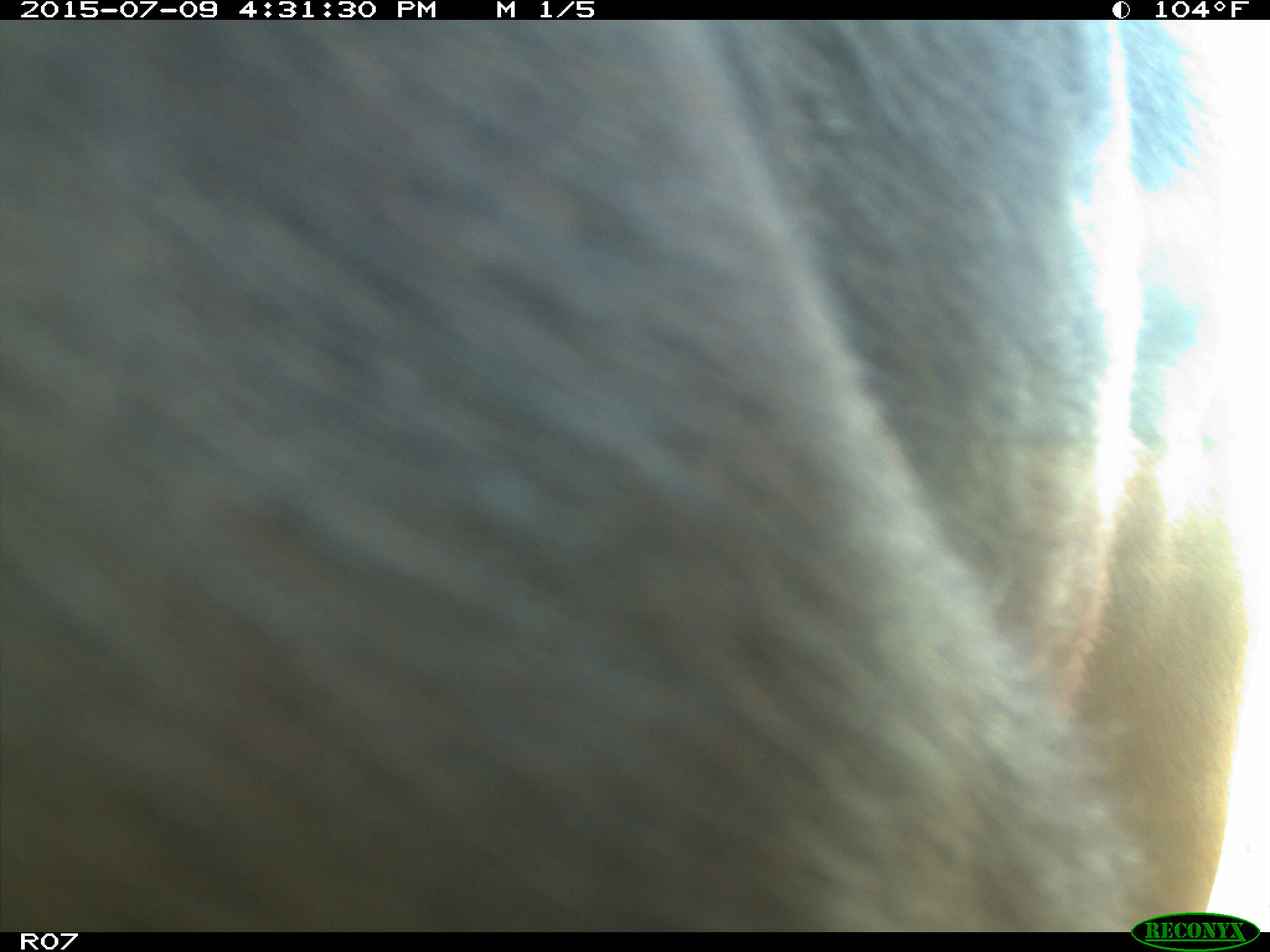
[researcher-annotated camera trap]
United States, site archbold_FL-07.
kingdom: Animalia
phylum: Chordata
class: Mammalia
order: Artiodactyla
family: Bovidae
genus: Bos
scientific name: Bos taurus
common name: domestic cow